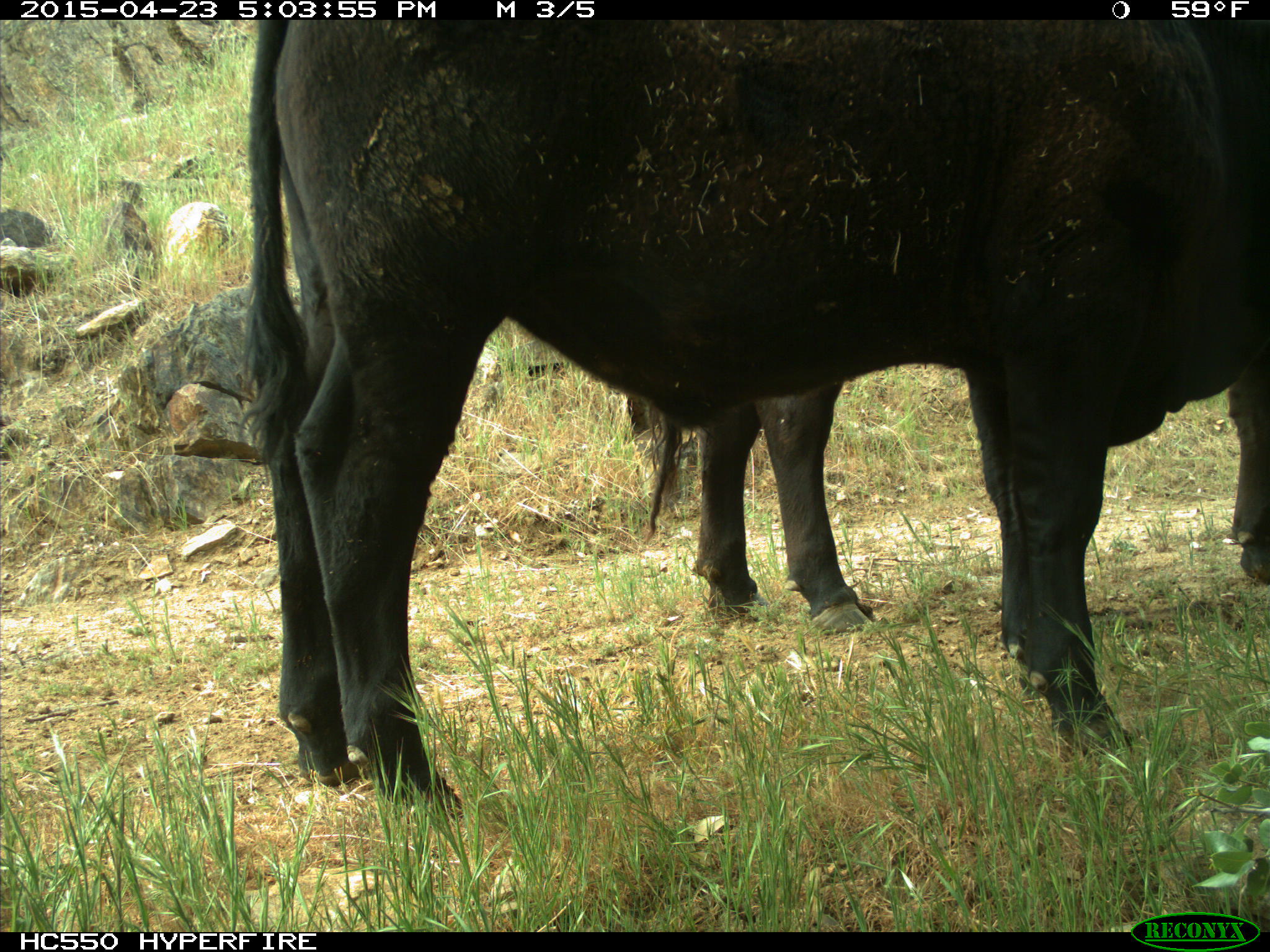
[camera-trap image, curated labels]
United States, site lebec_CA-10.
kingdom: Animalia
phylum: Chordata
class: Mammalia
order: Artiodactyla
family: Bovidae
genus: Bos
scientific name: Bos taurus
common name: domestic cow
Bos taurus (domestic cow).